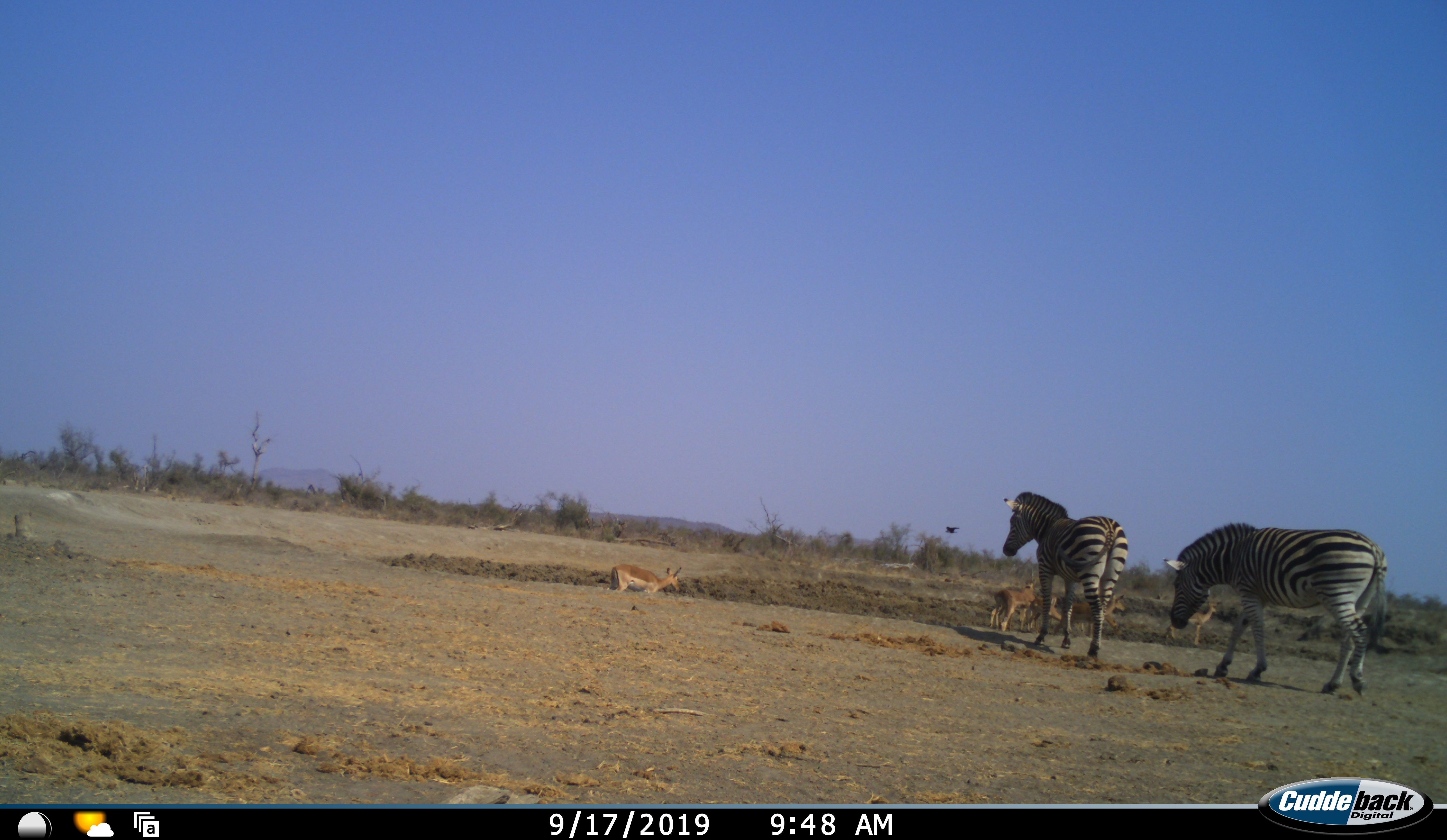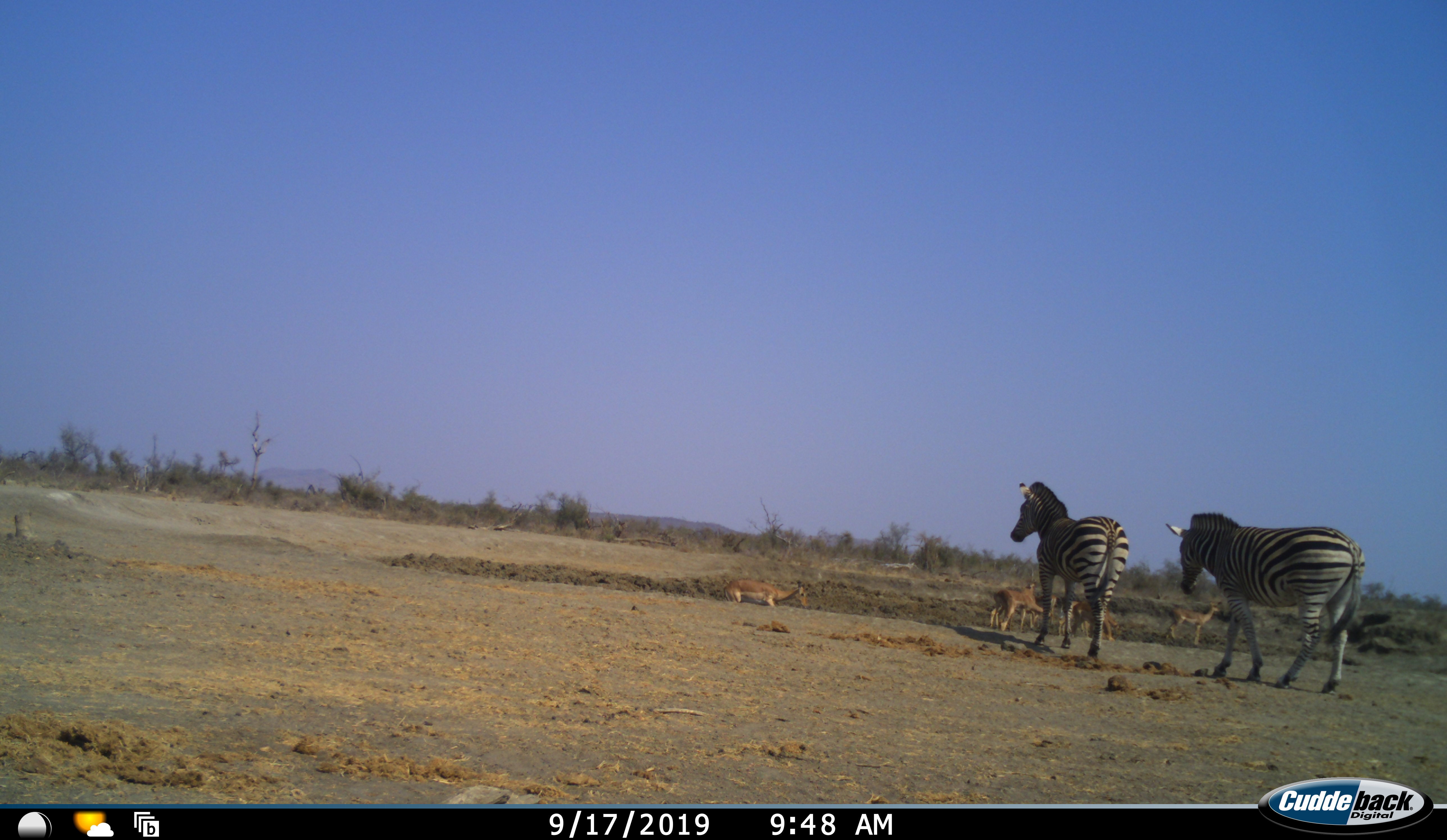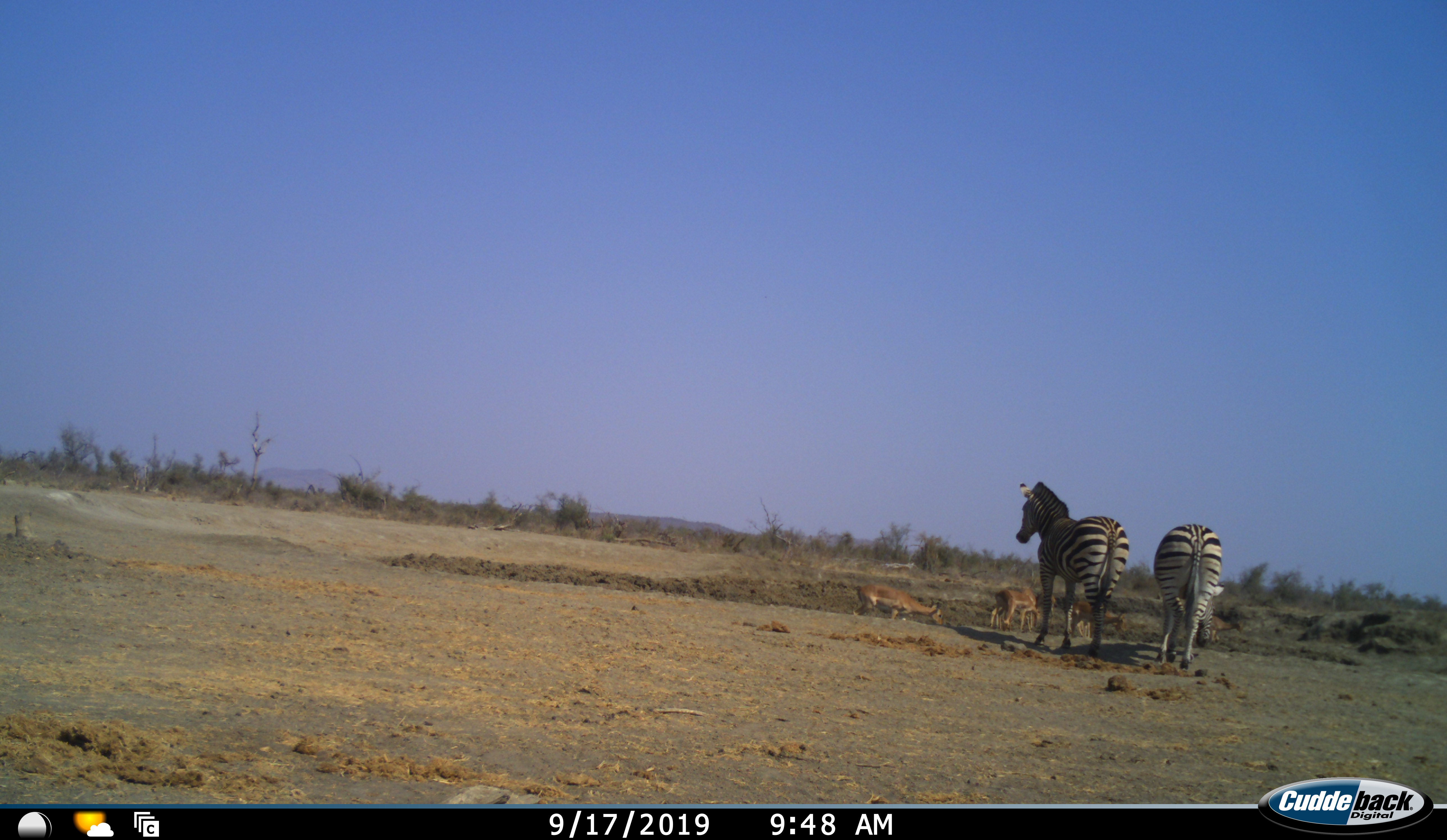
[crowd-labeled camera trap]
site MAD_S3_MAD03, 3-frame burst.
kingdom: Animalia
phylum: Chordata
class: Mammalia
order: Artiodactyla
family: Bovidae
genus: Aepyceros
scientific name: Aepyceros melampus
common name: impala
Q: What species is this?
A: Impala (Aepyceros melampus).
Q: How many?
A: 5.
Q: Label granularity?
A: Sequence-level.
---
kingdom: Animalia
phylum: Chordata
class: Mammalia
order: Perissodactyla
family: Equidae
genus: Equus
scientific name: Equus quagga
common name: plains zebra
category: zebraplains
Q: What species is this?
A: Zebraplains (plains zebra) (Equus quagga).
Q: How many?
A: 2.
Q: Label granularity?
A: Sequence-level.